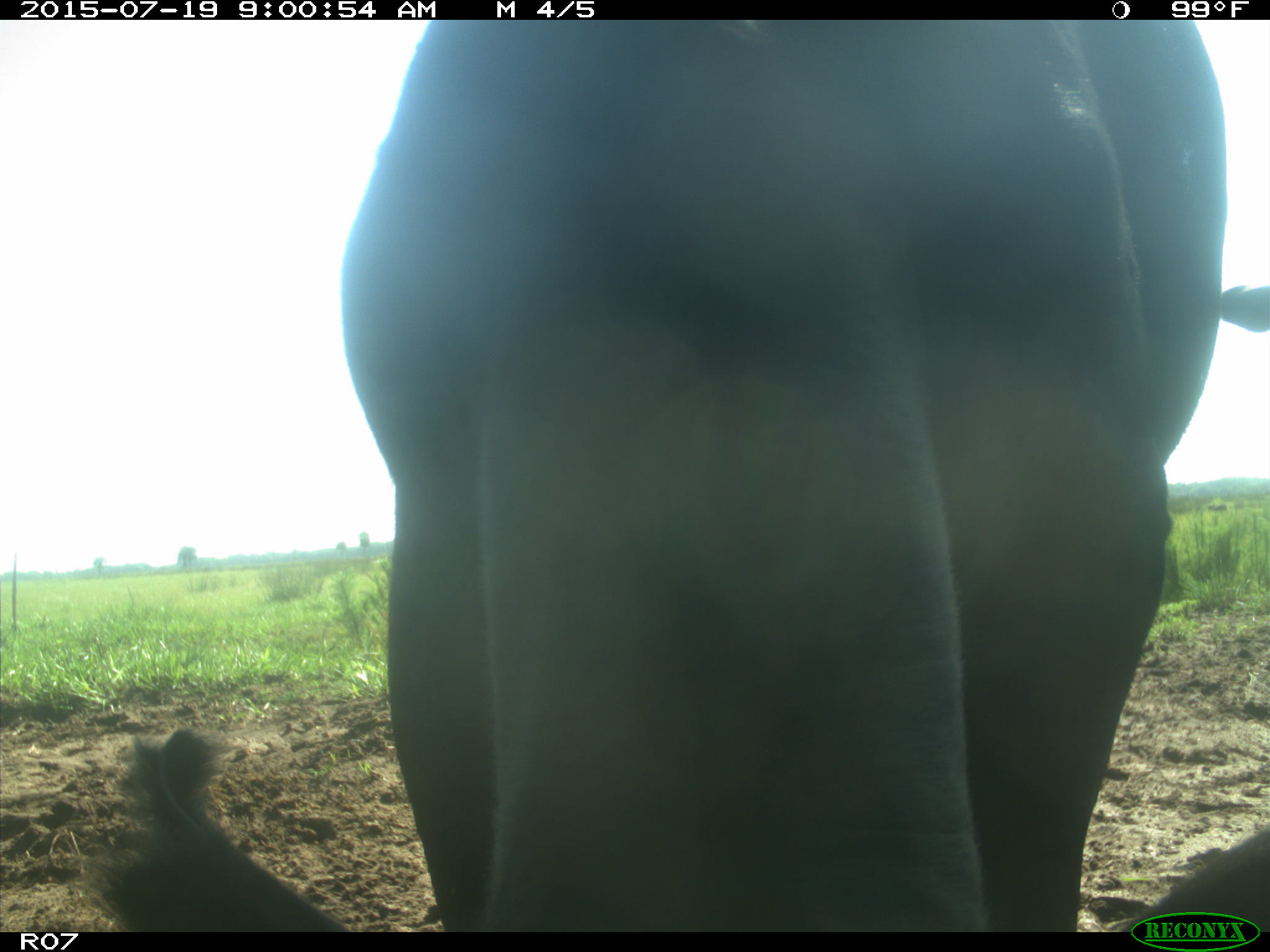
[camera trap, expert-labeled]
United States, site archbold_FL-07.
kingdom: Animalia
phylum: Chordata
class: Mammalia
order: Artiodactyla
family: Bovidae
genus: Bos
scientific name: Bos taurus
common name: domestic cow